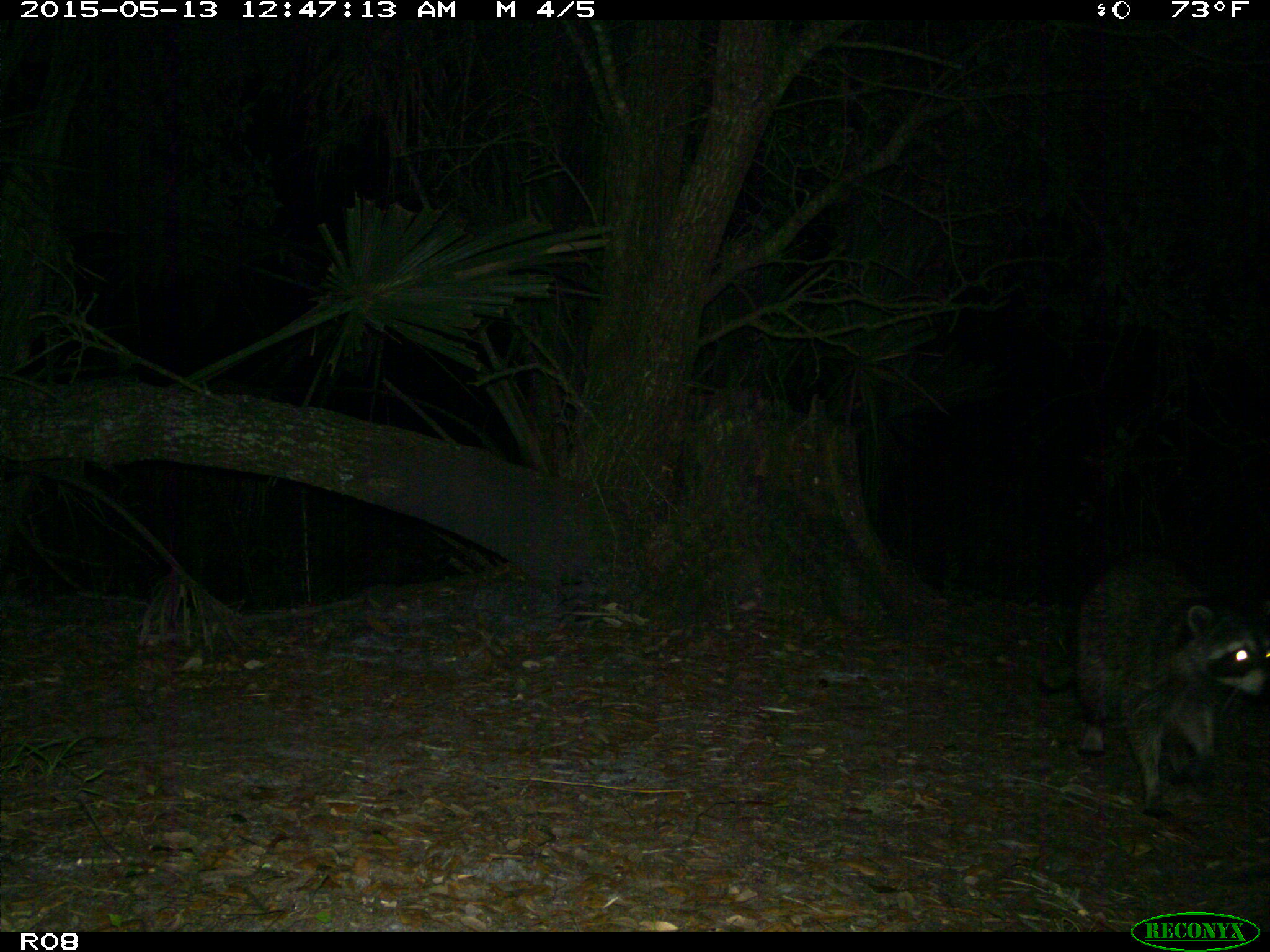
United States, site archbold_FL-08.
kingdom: Animalia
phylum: Chordata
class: Mammalia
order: Carnivora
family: Procyonidae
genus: Procyon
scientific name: Procyon lotor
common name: common raccoon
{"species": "Procyon lotor (common raccoon)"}